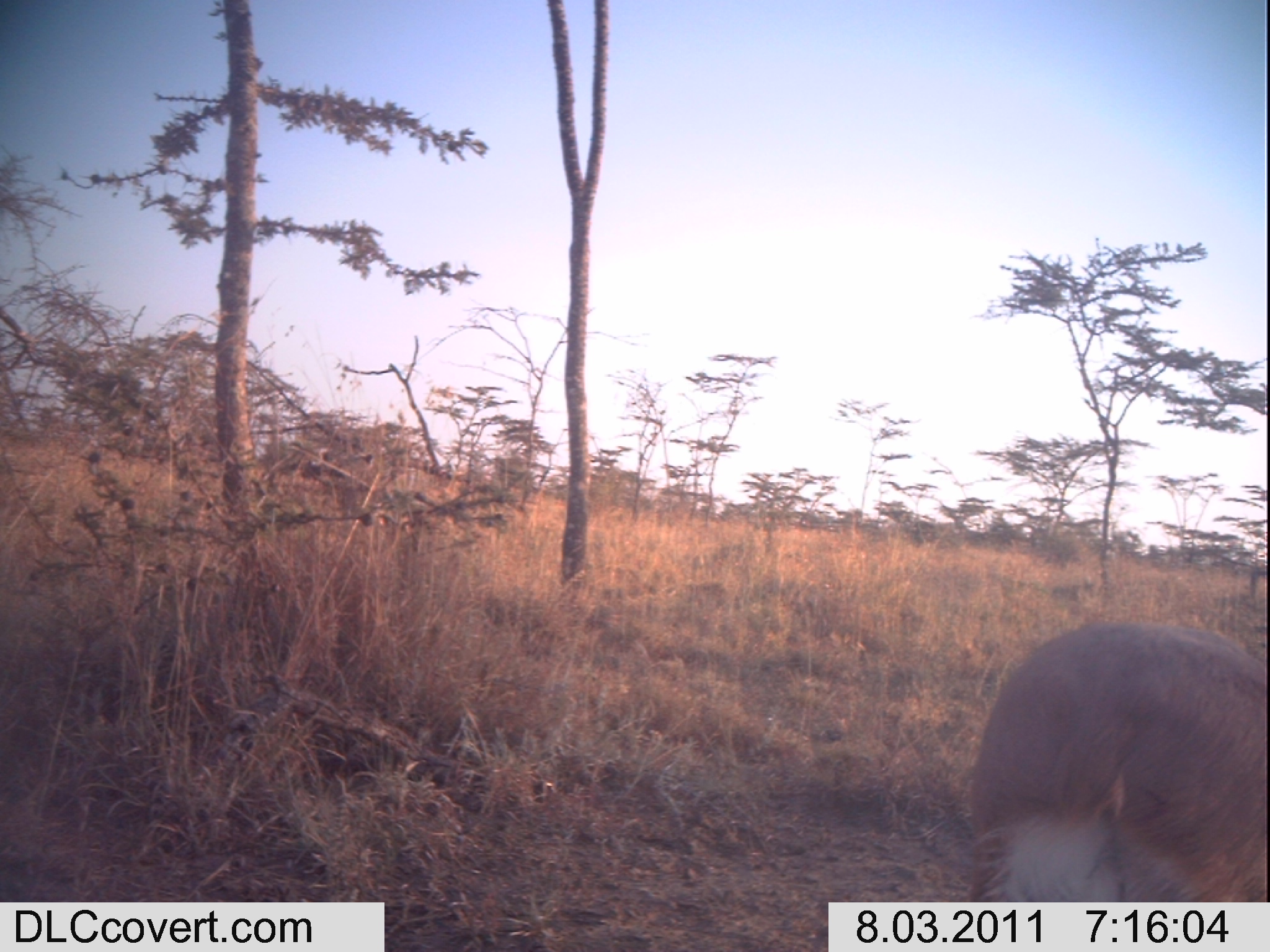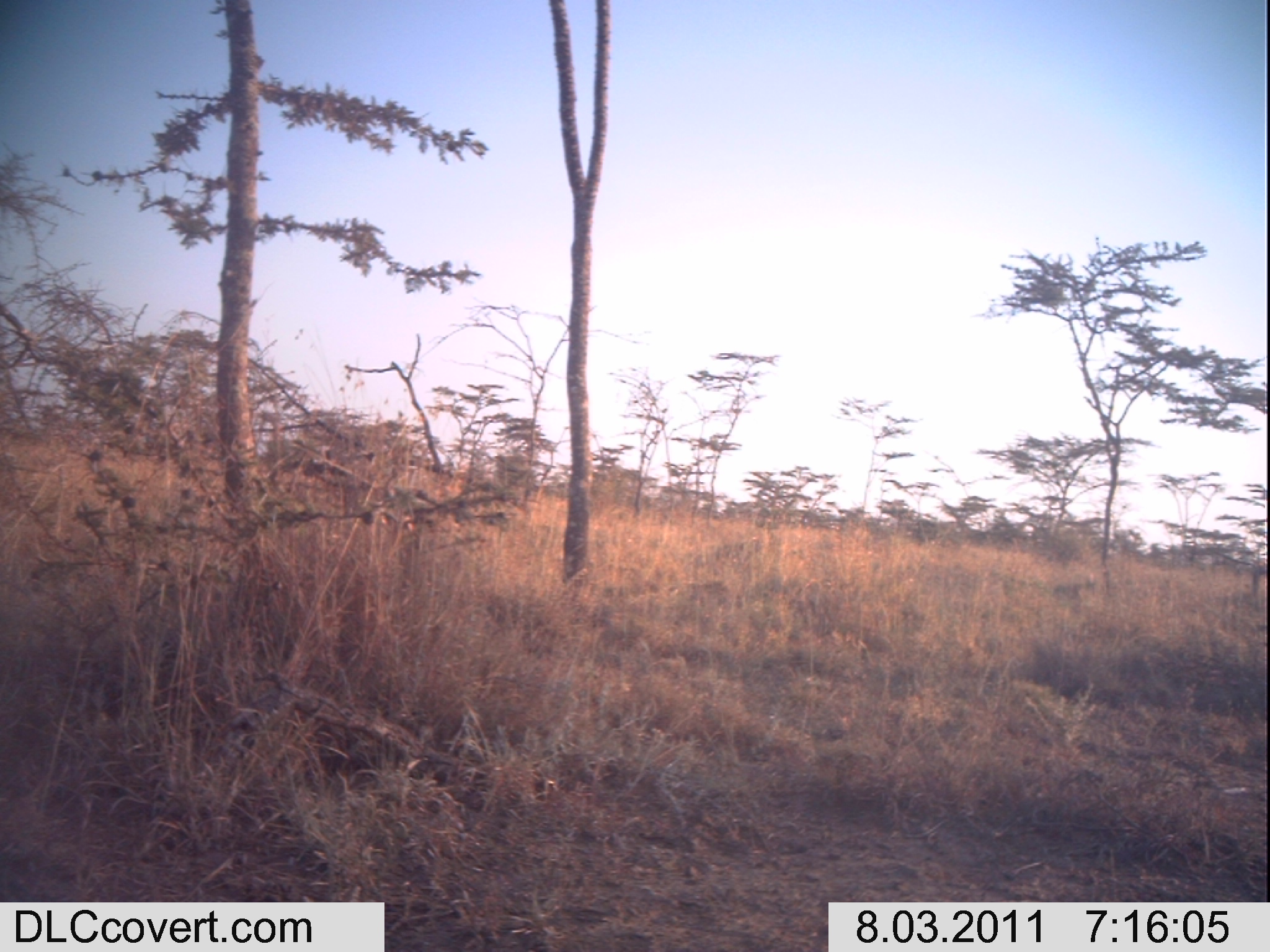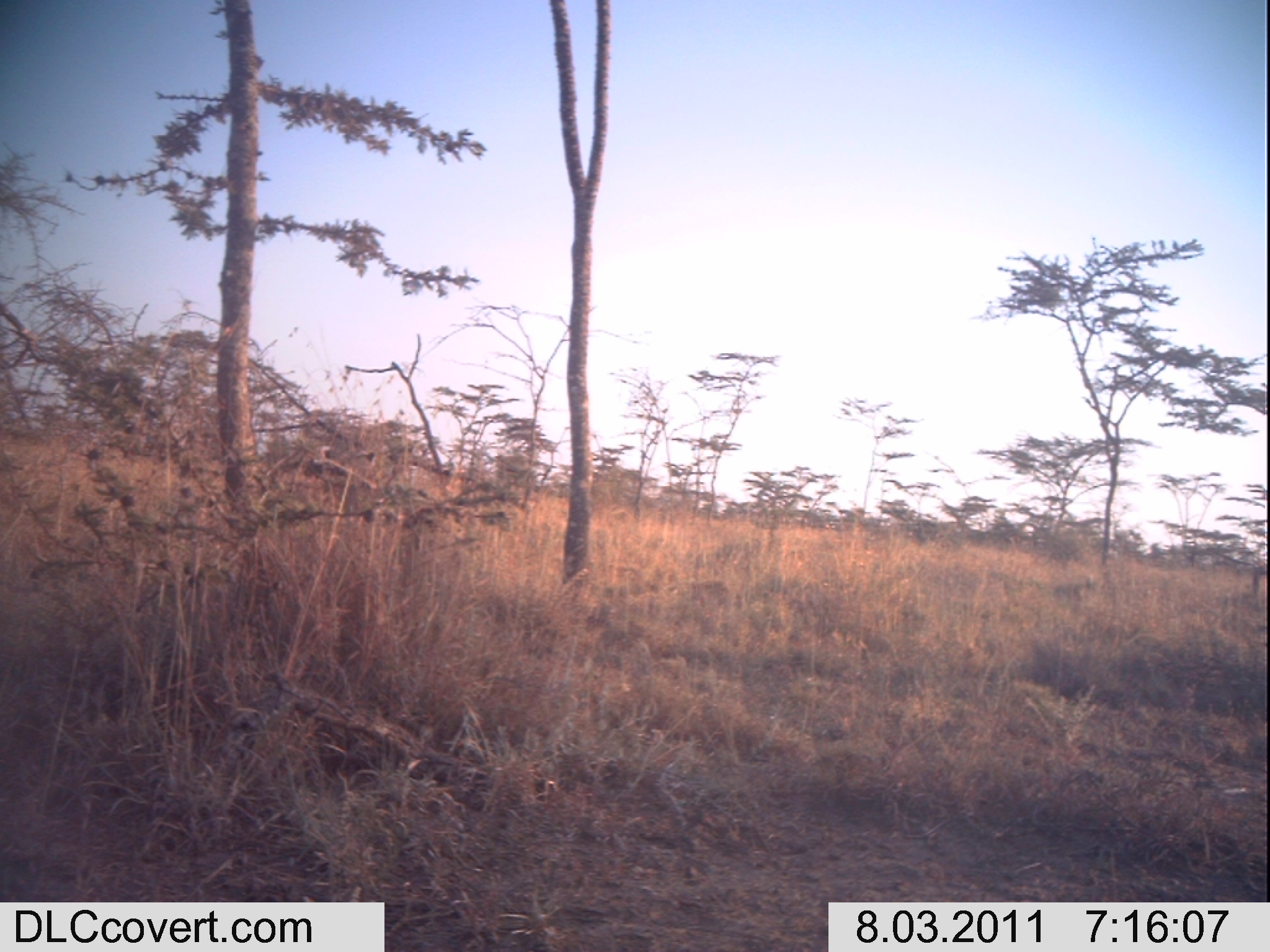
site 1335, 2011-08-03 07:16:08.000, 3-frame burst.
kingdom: Animalia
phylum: Chordata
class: Mammalia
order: Artiodactyla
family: Bovidae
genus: Raphicerus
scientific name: Raphicerus campestris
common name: steenbok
Raphicerus campestris (steenbok), count 1.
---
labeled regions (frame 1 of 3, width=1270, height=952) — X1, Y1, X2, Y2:
raphicerus campestris: 968, 618, 1266, 952